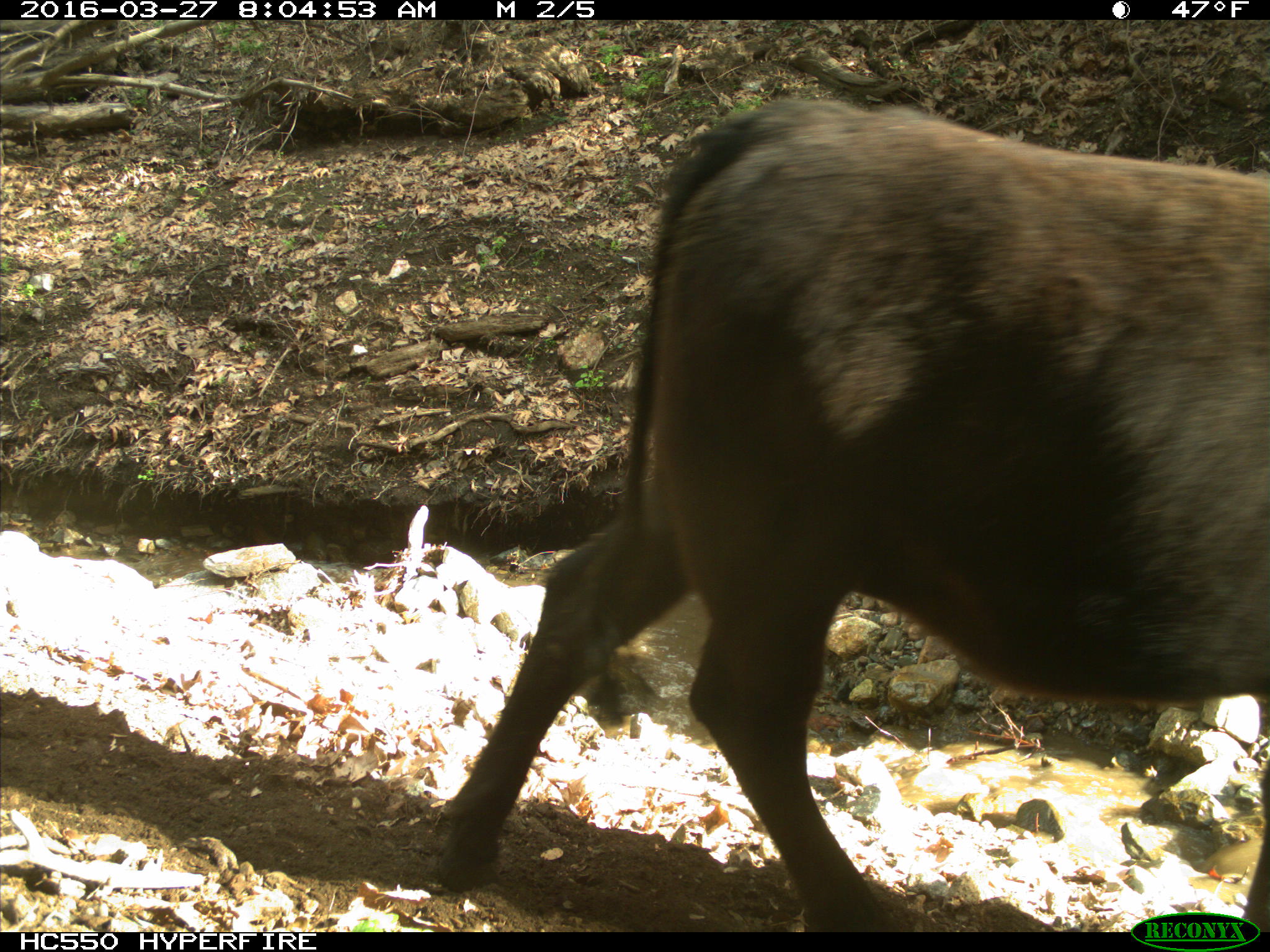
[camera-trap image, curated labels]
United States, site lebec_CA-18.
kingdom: Animalia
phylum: Chordata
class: Mammalia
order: Artiodactyla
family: Bovidae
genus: Bos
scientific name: Bos taurus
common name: domestic cow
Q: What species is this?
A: Bos taurus (domestic cow).